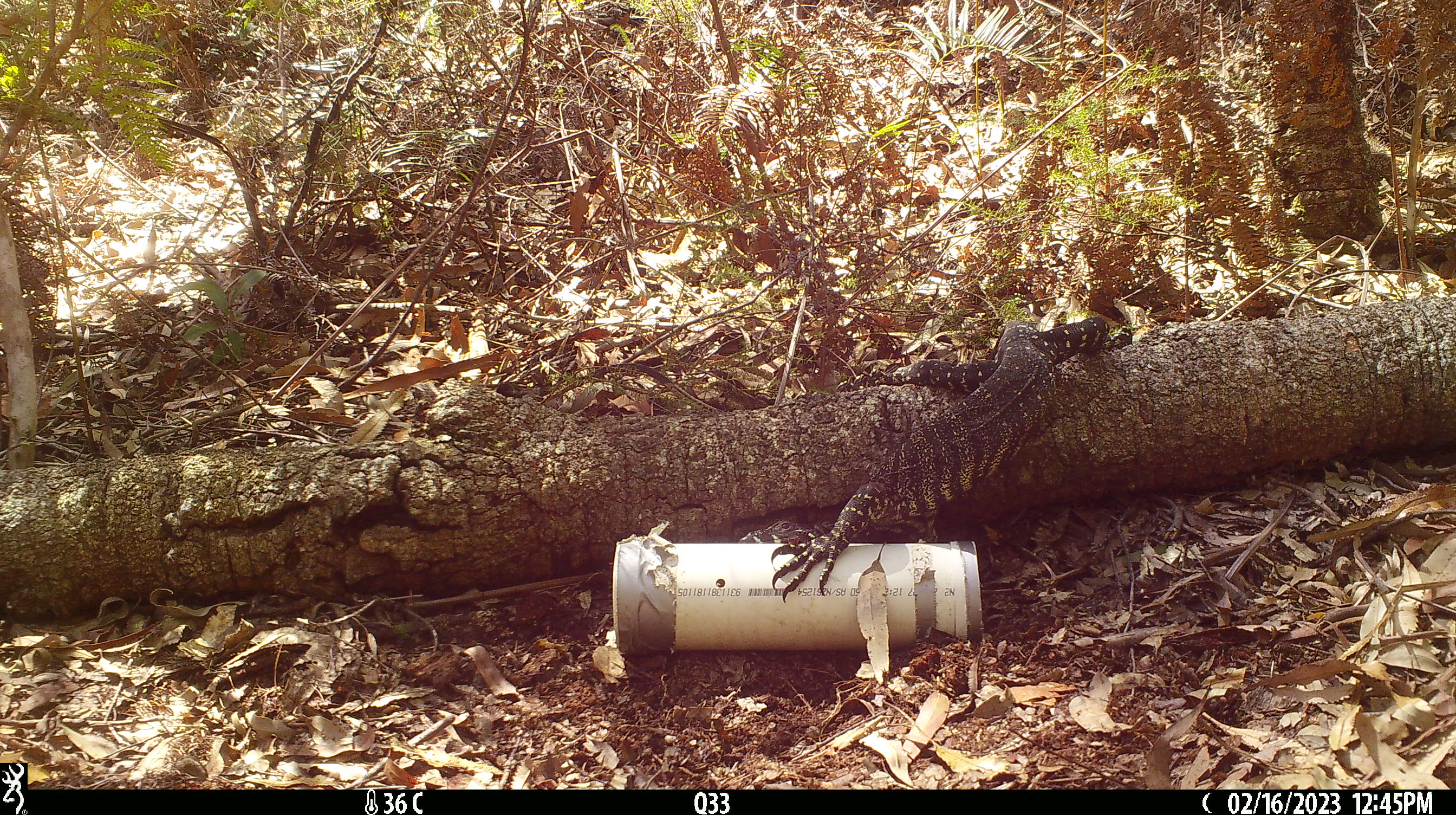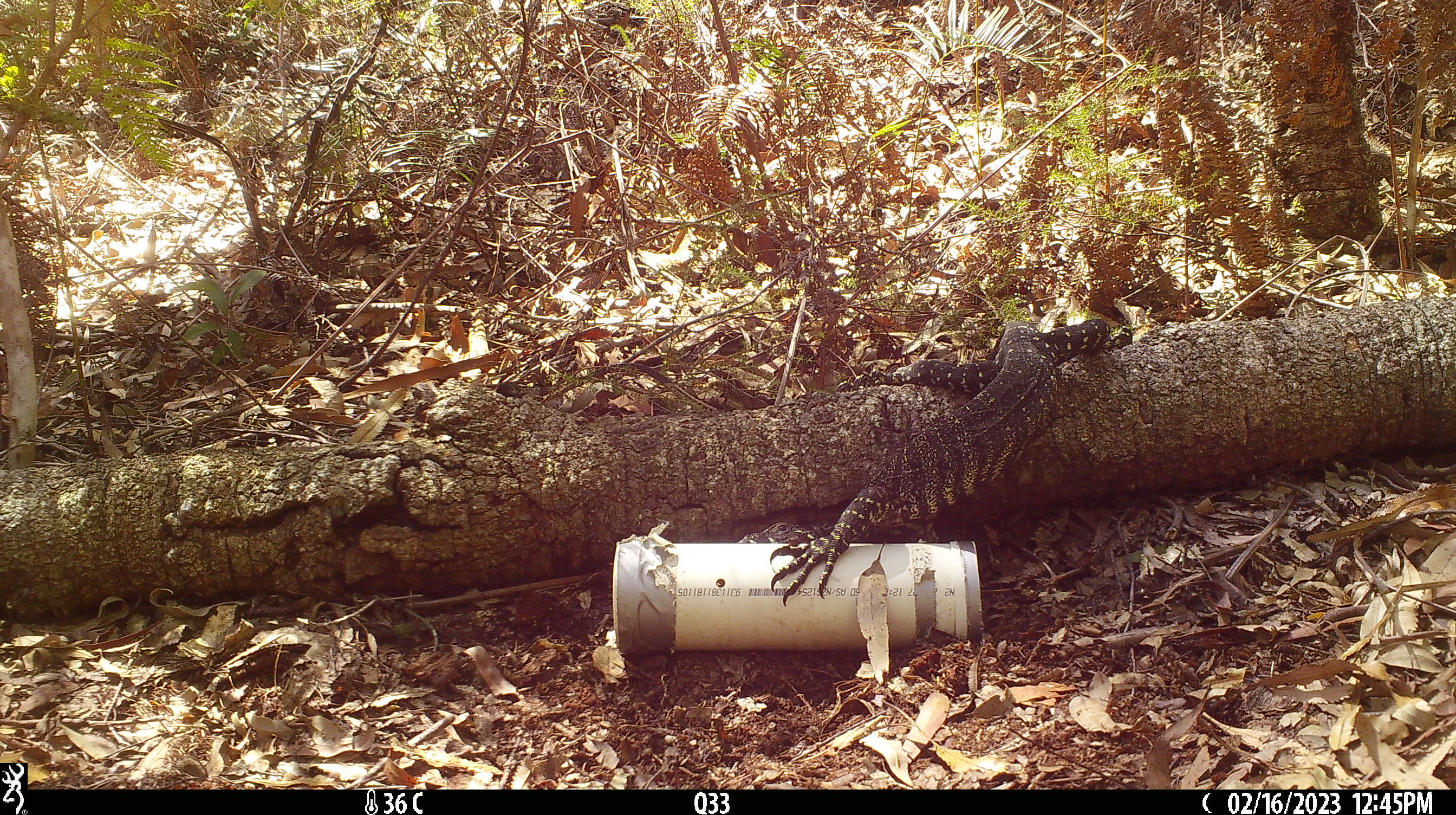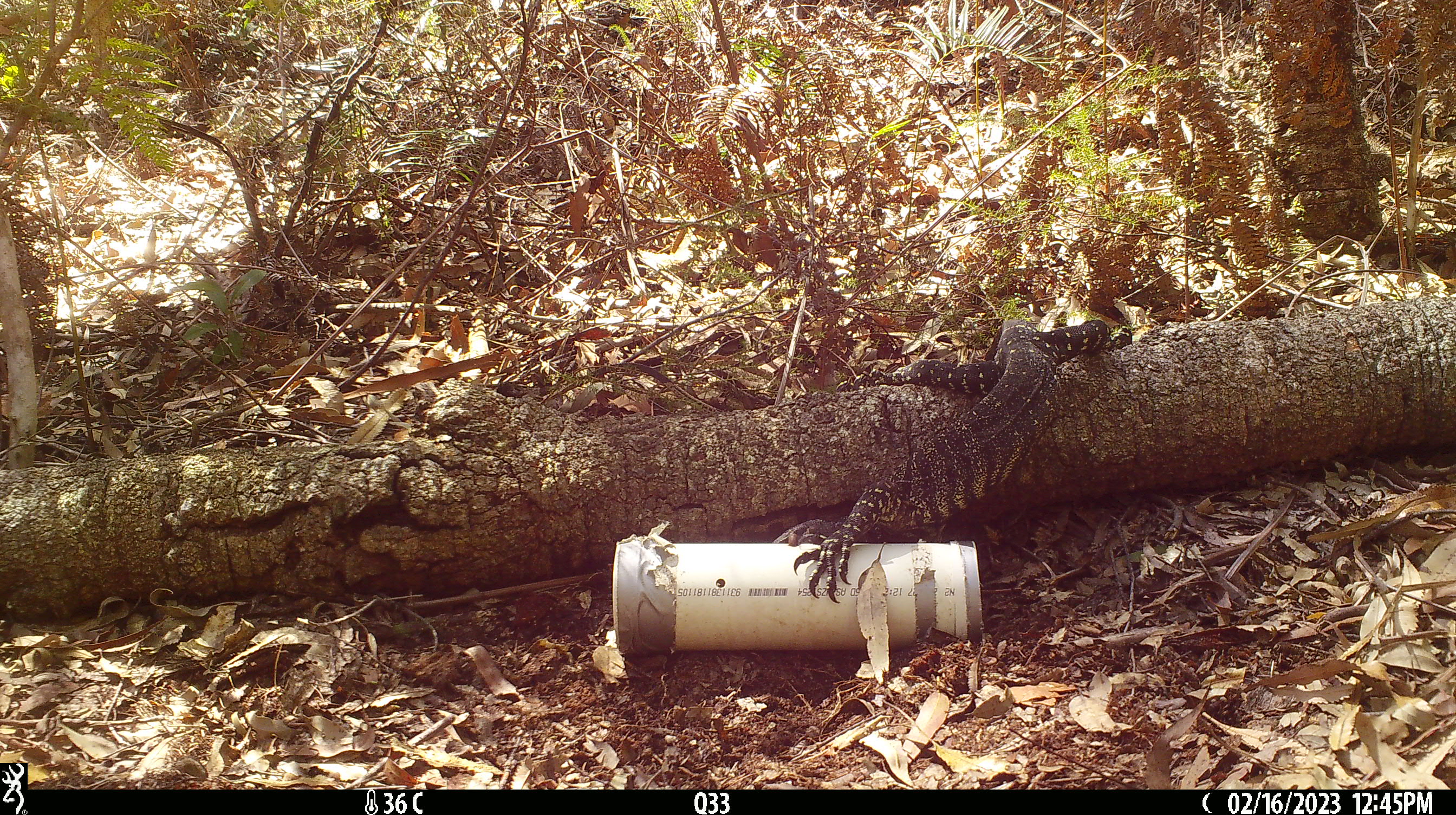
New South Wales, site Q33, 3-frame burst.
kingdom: Animalia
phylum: Chordata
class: Reptilia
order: Squamata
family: Varanidae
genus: Varanus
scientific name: Varanus varius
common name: lace monitor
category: goanna